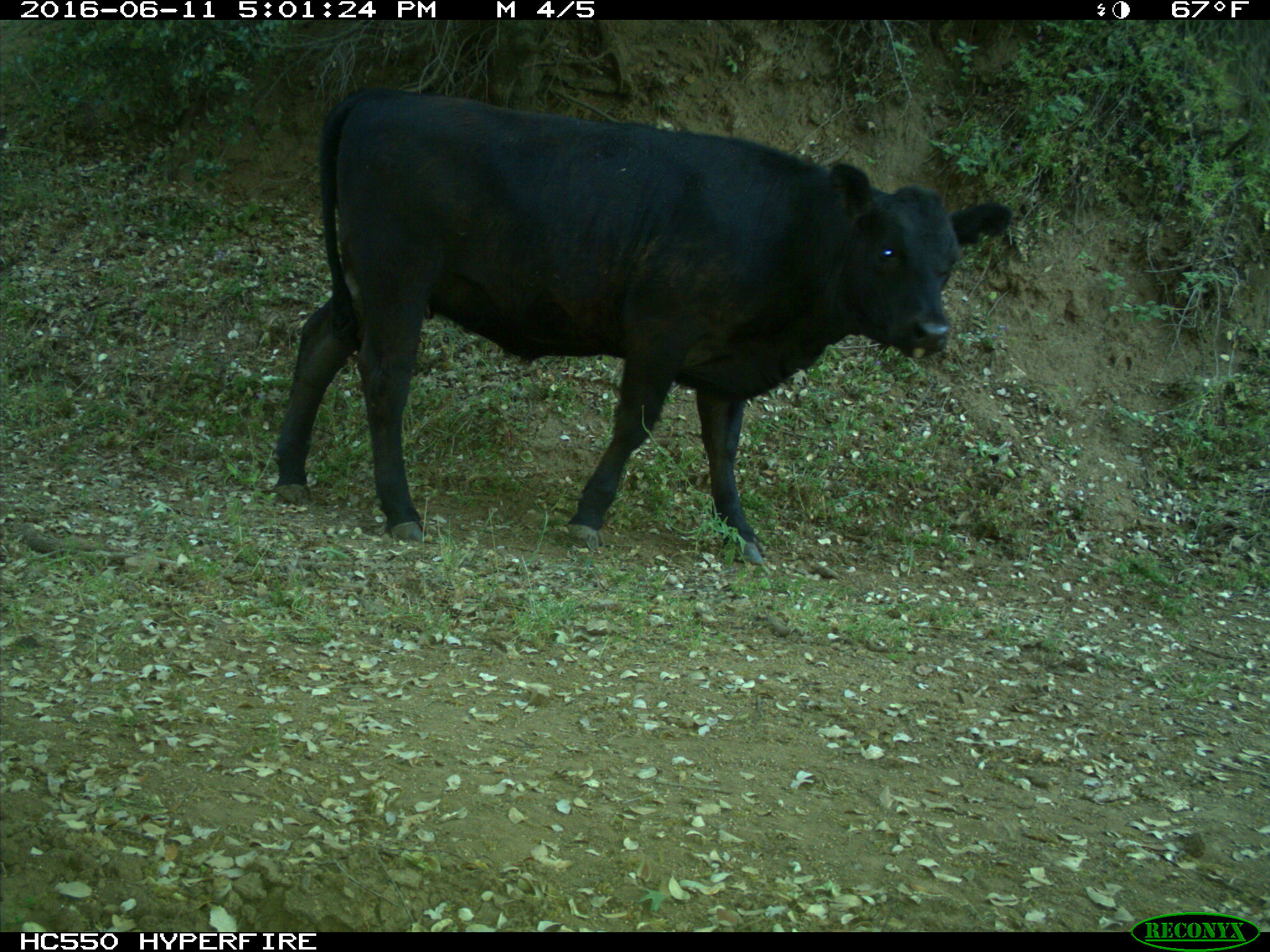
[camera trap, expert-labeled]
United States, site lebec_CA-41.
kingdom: Animalia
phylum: Chordata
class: Mammalia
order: Artiodactyla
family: Bovidae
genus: Bos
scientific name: Bos taurus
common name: domestic cow